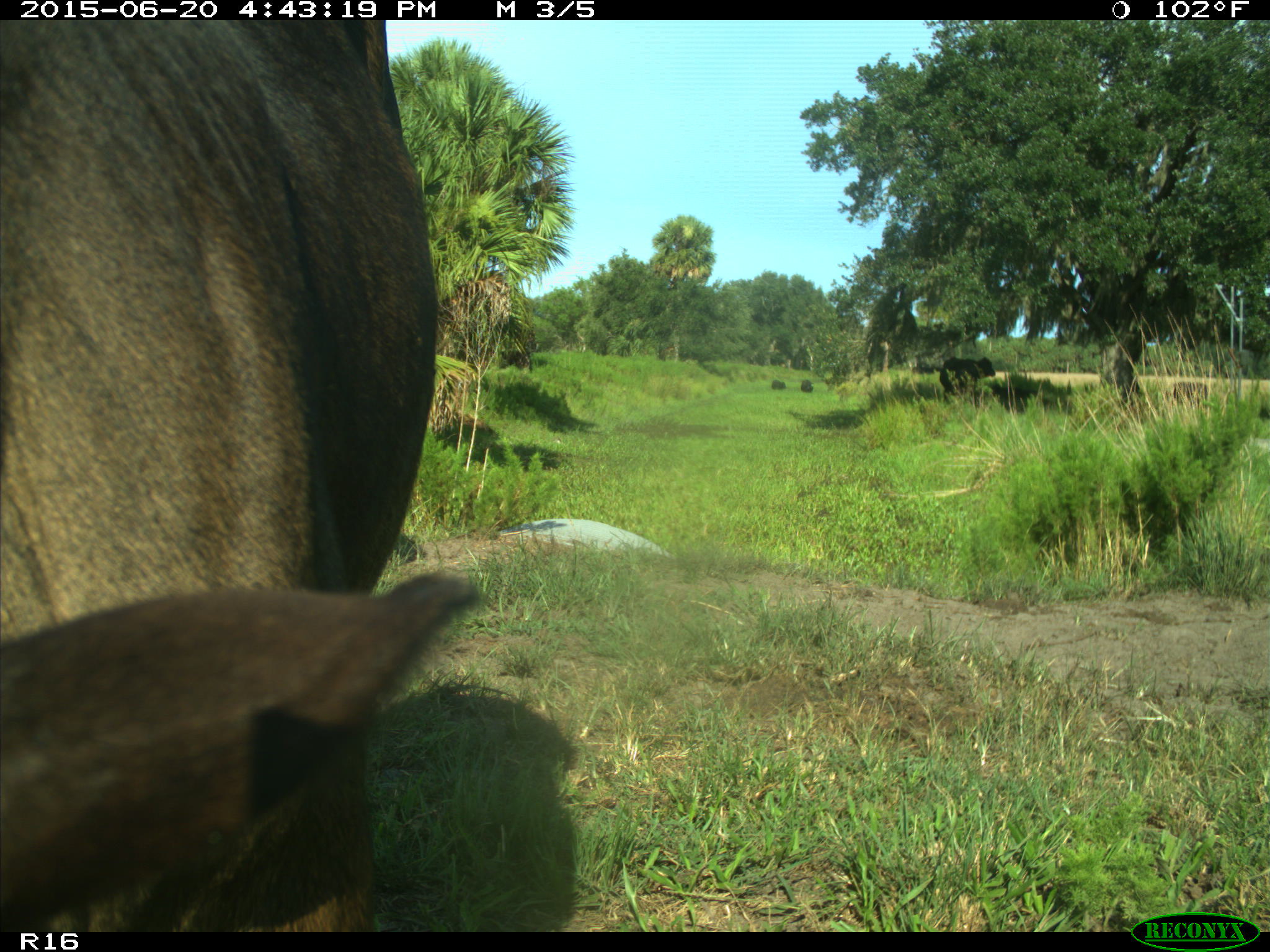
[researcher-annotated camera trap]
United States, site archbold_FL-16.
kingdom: Animalia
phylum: Chordata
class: Mammalia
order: Artiodactyla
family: Bovidae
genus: Bos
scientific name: Bos taurus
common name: domestic cow